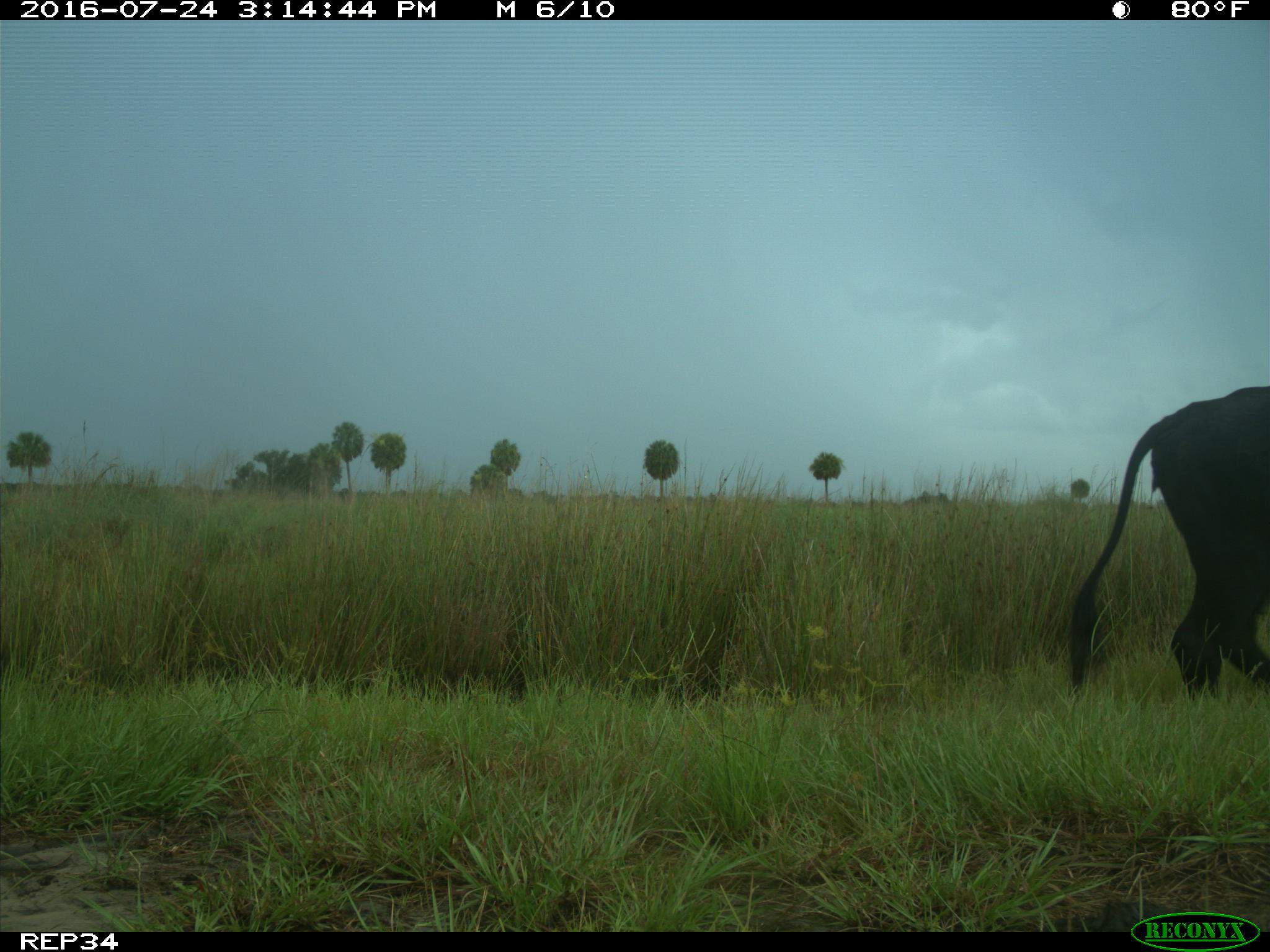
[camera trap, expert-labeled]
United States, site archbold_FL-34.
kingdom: Animalia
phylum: Chordata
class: Mammalia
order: Artiodactyla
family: Bovidae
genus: Bos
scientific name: Bos taurus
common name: domestic cow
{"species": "Bos taurus (domestic cow)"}